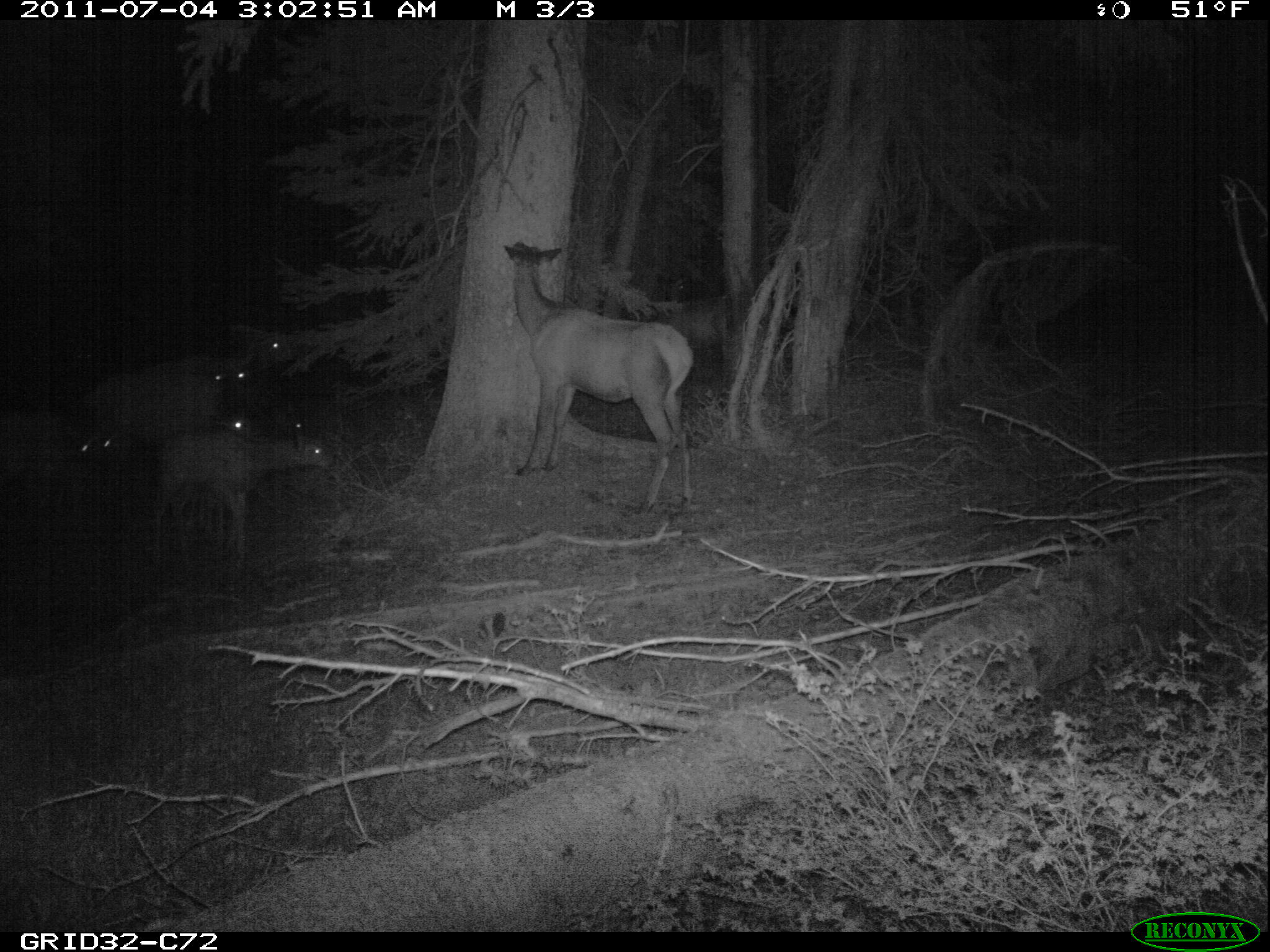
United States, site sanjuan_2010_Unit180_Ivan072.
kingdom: Animalia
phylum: Chordata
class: Mammalia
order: Artiodactyla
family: Cervidae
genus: Cervus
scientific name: Cervus elaphus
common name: red deer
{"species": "Cervus elaphus (red deer)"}